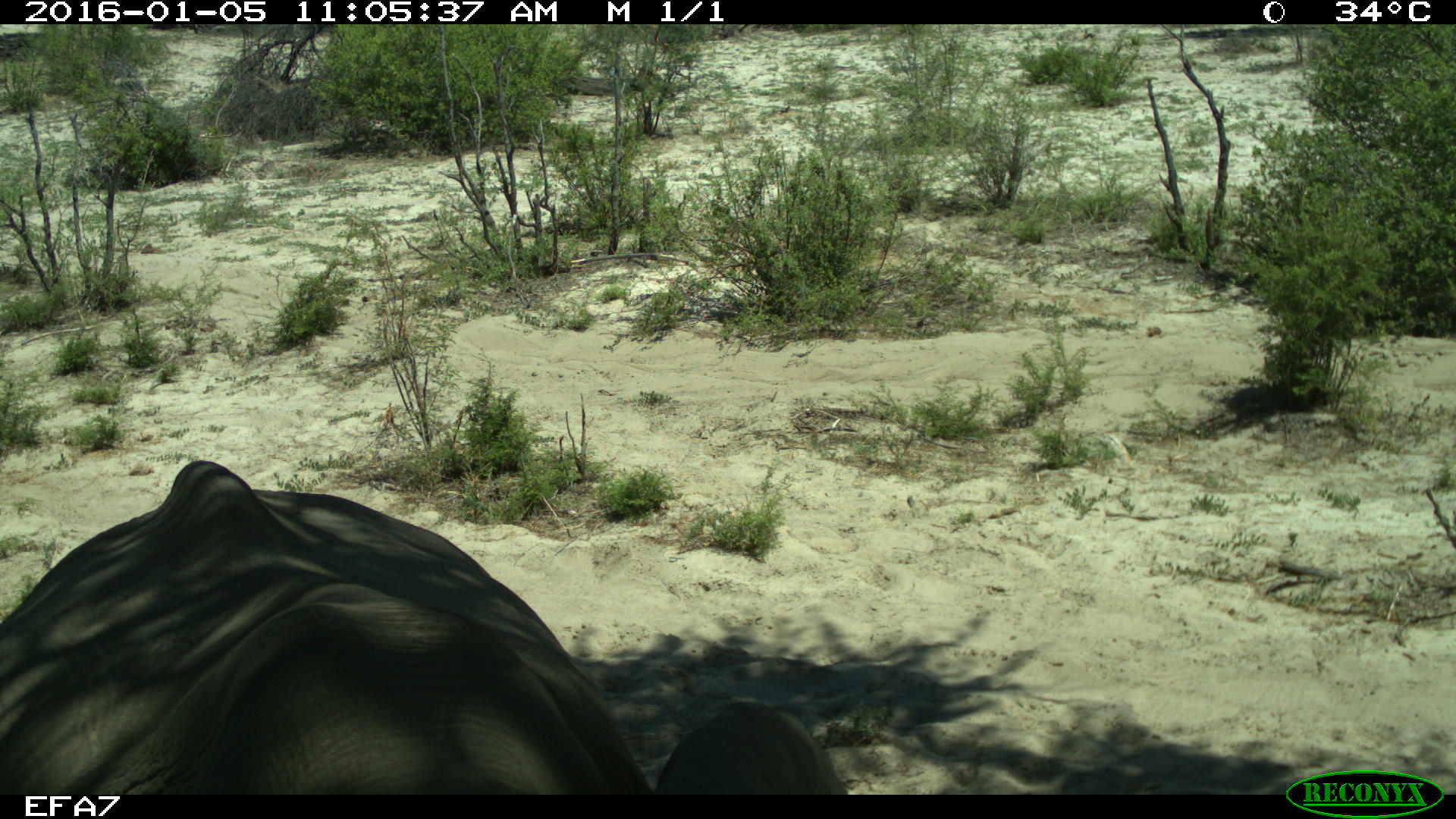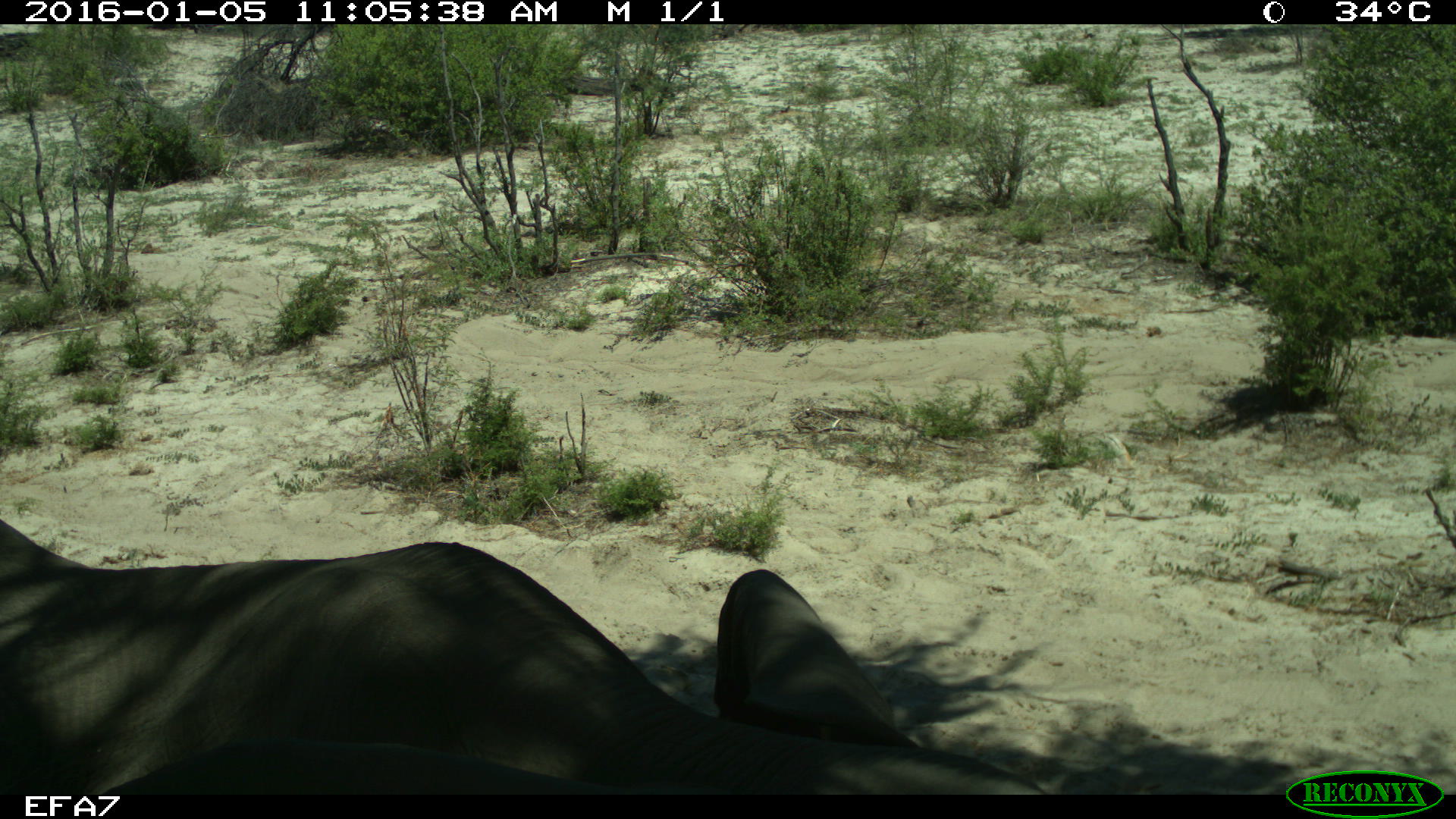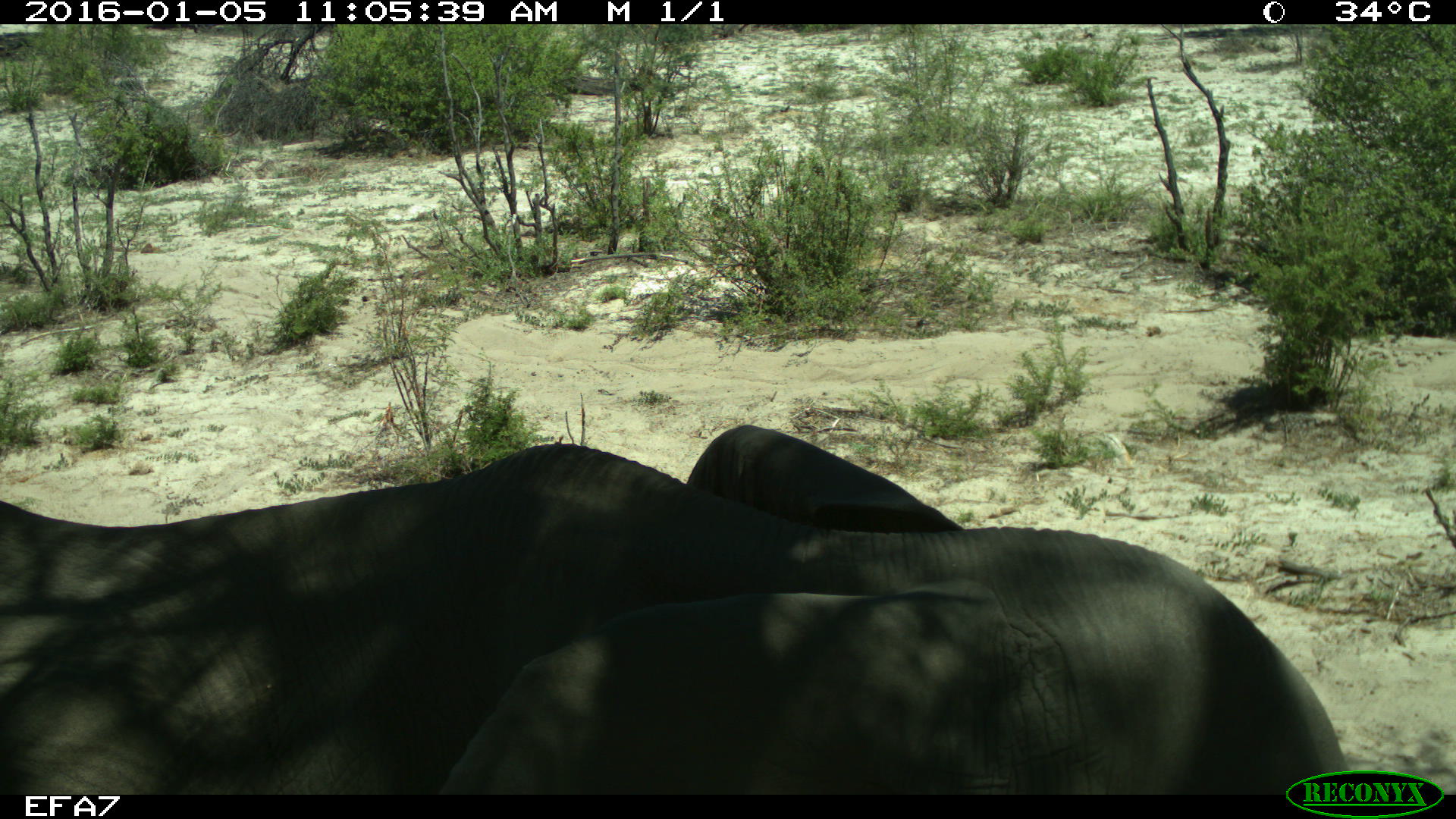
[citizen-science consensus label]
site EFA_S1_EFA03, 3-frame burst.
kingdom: Animalia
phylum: Chordata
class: Mammalia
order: Proboscidea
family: Elephantidae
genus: Loxodonta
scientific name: Loxodonta africana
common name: african bush elephant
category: elephant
Elephant (african bush elephant) (Loxodonta africana), count 1. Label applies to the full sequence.